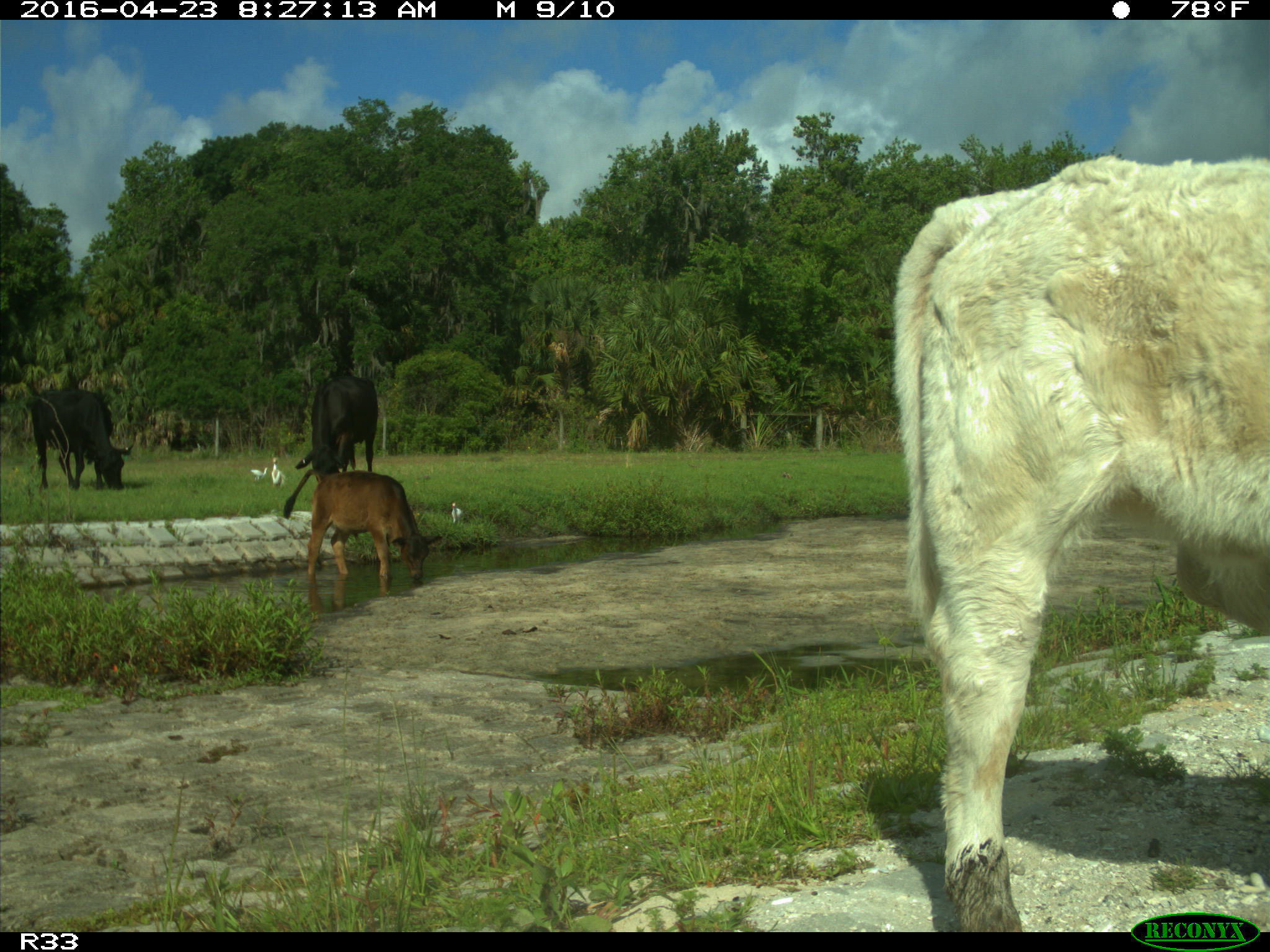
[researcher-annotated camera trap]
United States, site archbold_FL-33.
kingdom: Animalia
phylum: Chordata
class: Mammalia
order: Artiodactyla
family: Bovidae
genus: Bos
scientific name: Bos taurus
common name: domestic cow